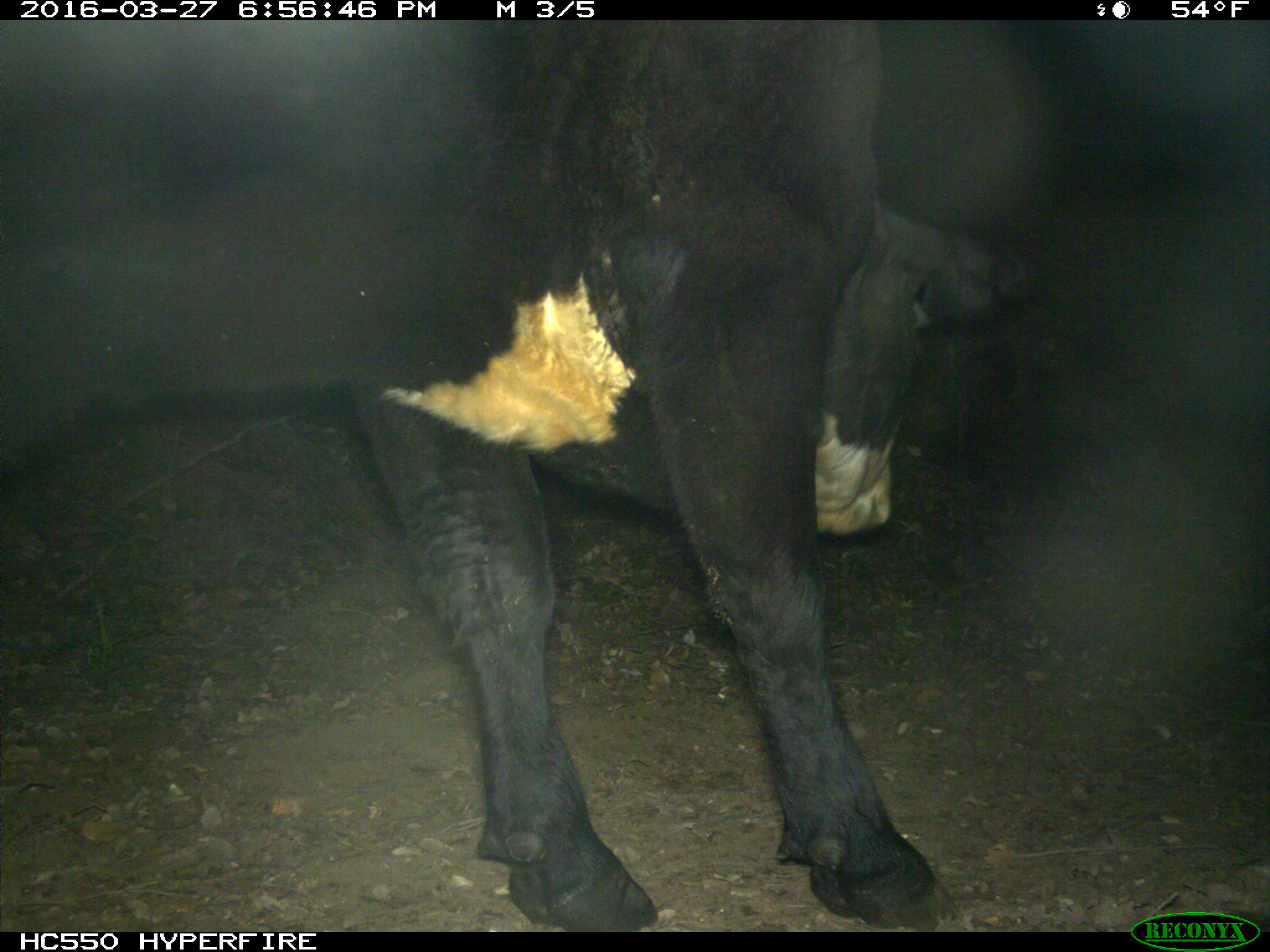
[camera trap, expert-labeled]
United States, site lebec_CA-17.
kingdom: Animalia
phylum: Chordata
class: Mammalia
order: Artiodactyla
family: Bovidae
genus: Bos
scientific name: Bos taurus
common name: domestic cow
Bos taurus (domestic cow).